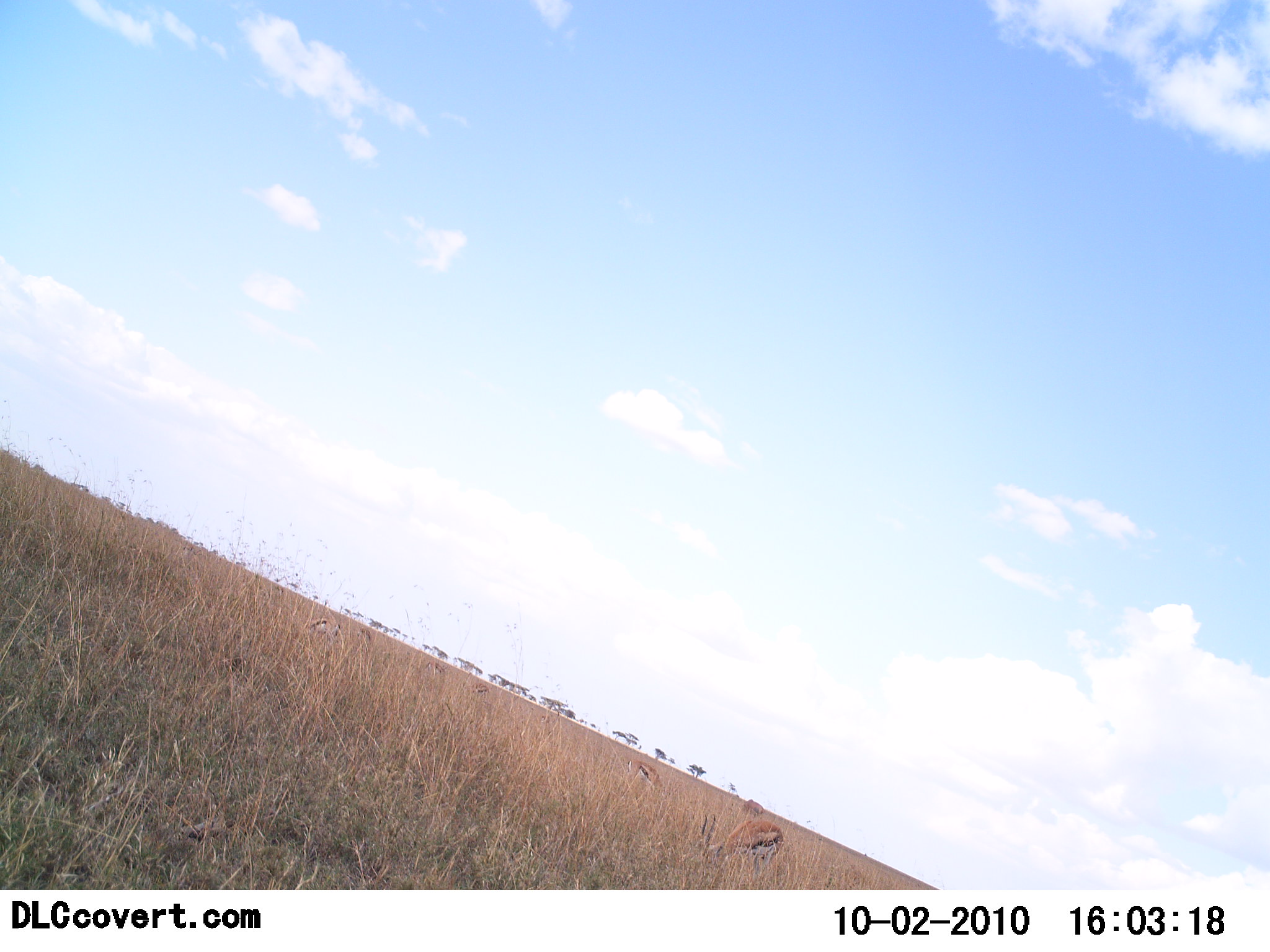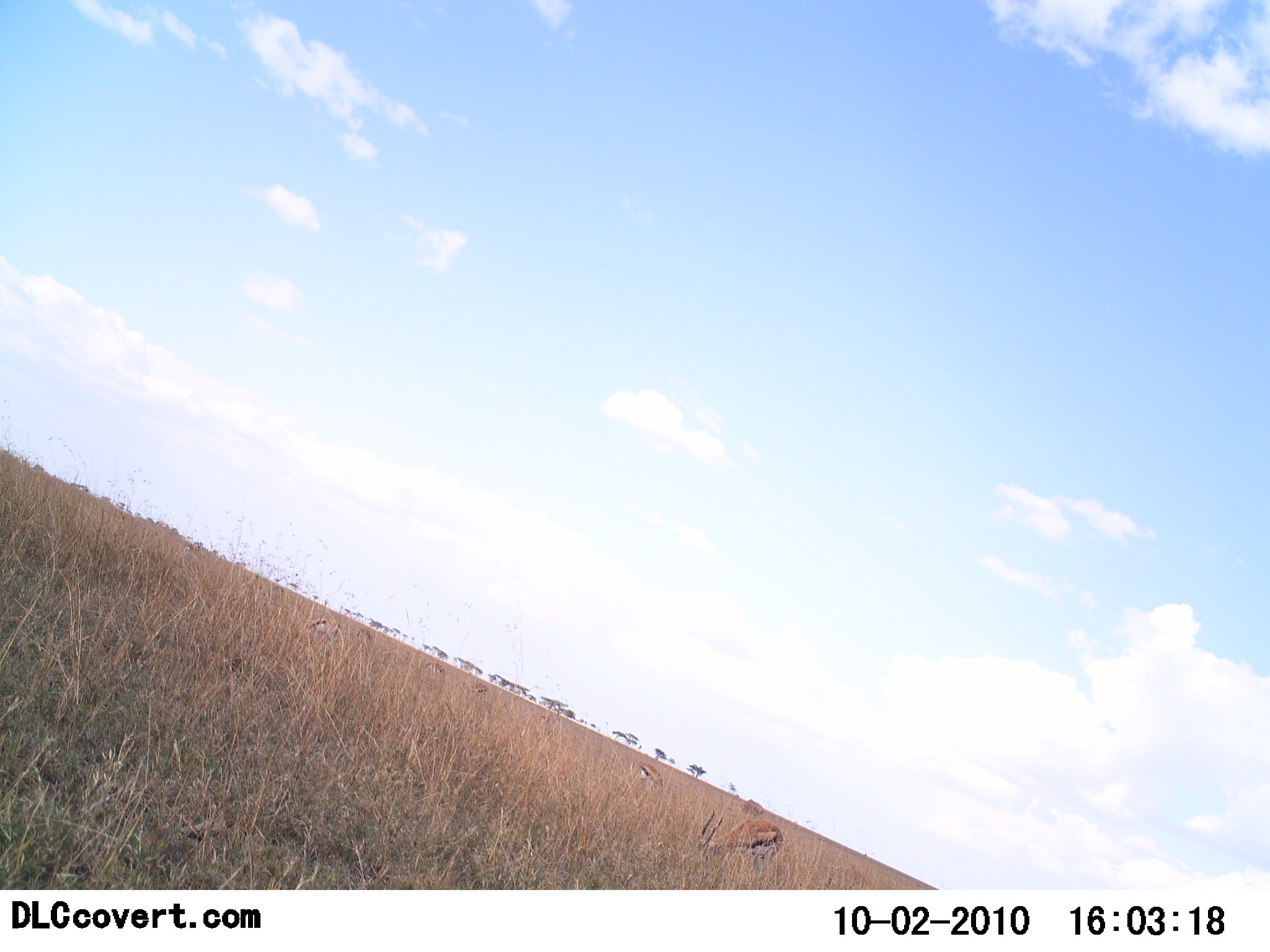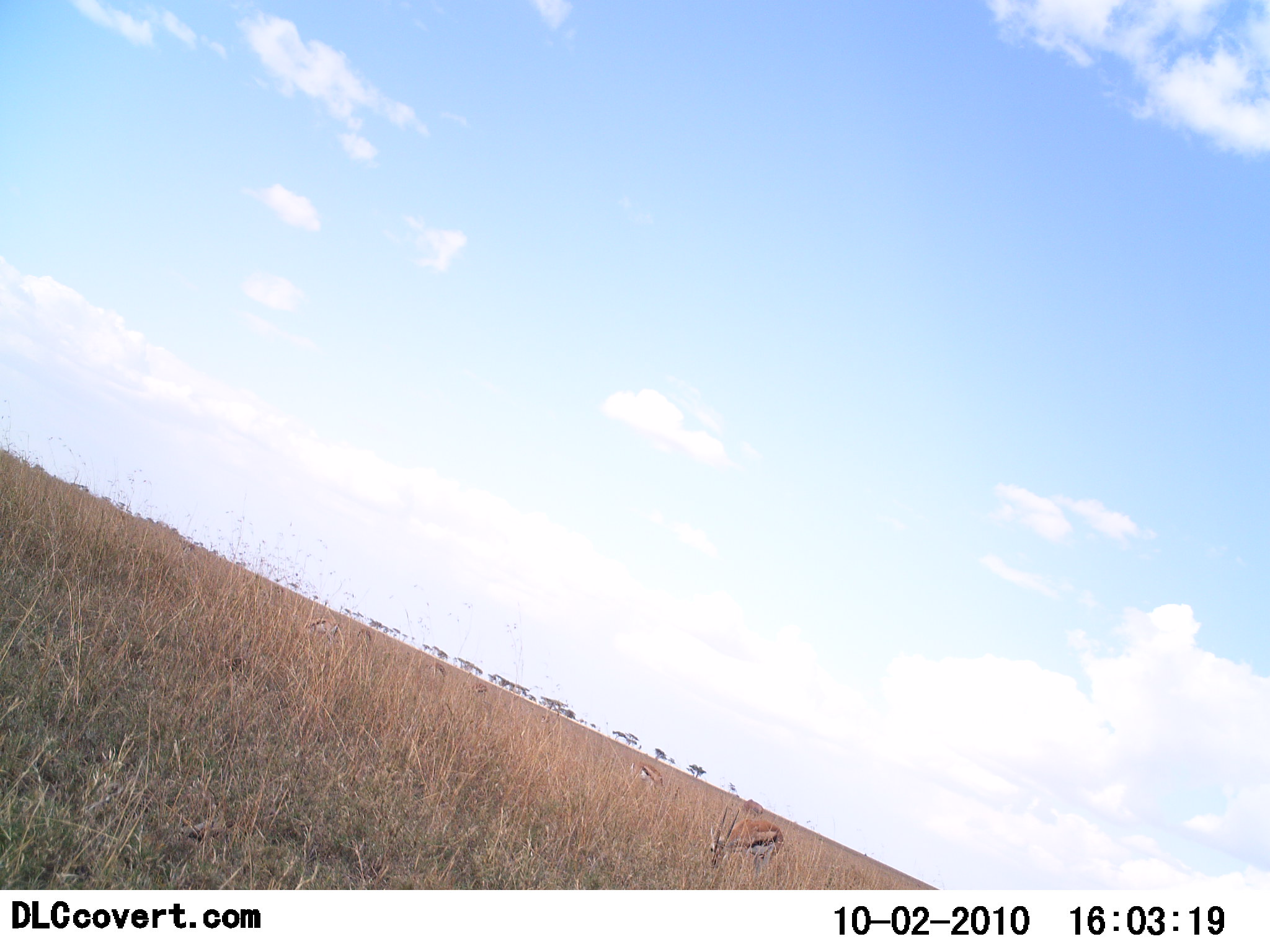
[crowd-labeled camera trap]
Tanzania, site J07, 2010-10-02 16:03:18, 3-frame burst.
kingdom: Animalia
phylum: Chordata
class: Mammalia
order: Artiodactyla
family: Bovidae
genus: Eudorcas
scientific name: Eudorcas thomsonii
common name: thomson's gazelle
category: gazellethomsons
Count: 2.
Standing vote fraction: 26%.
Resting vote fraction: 0%.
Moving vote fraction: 0%.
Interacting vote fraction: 0%.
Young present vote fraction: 0%.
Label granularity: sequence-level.